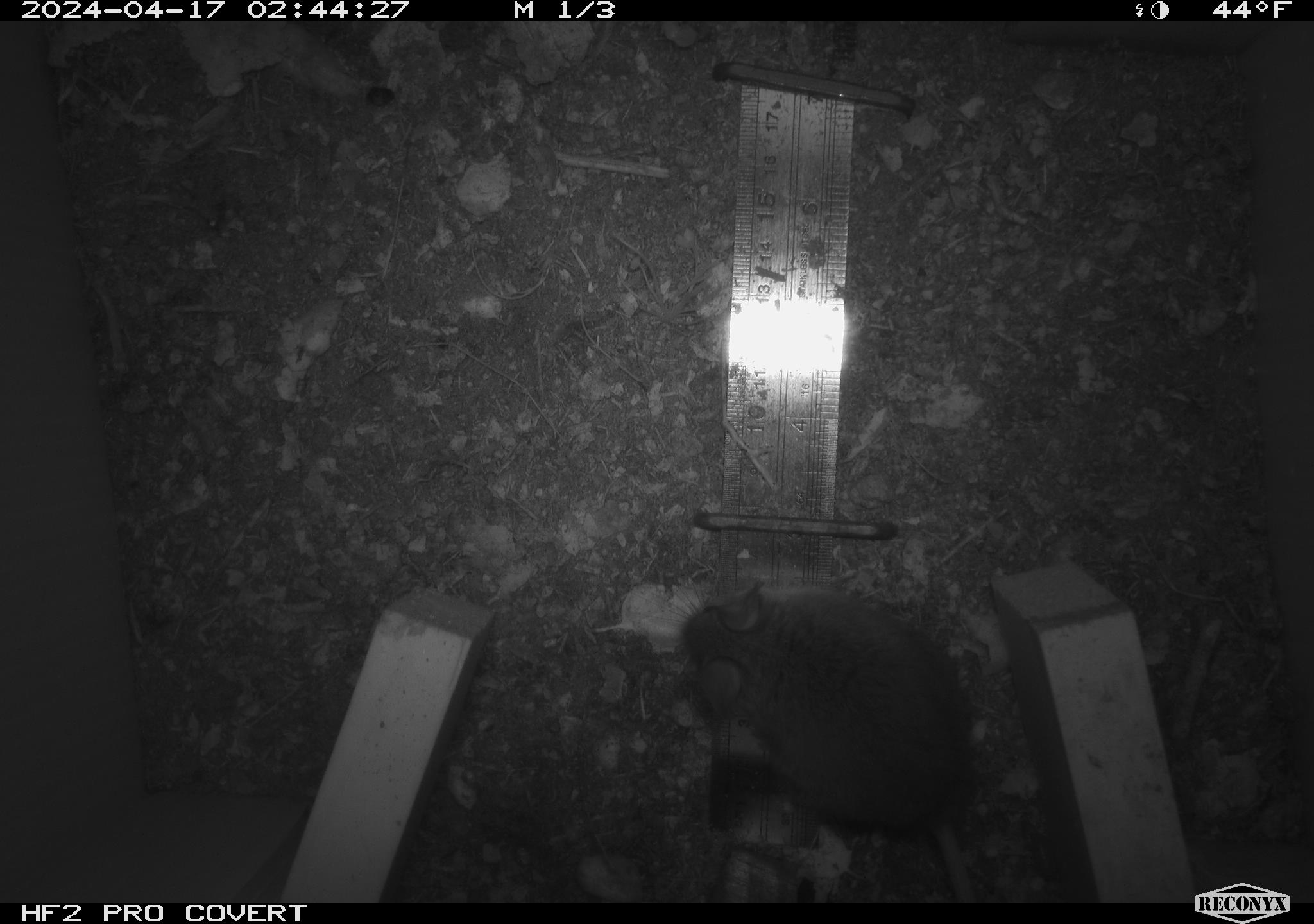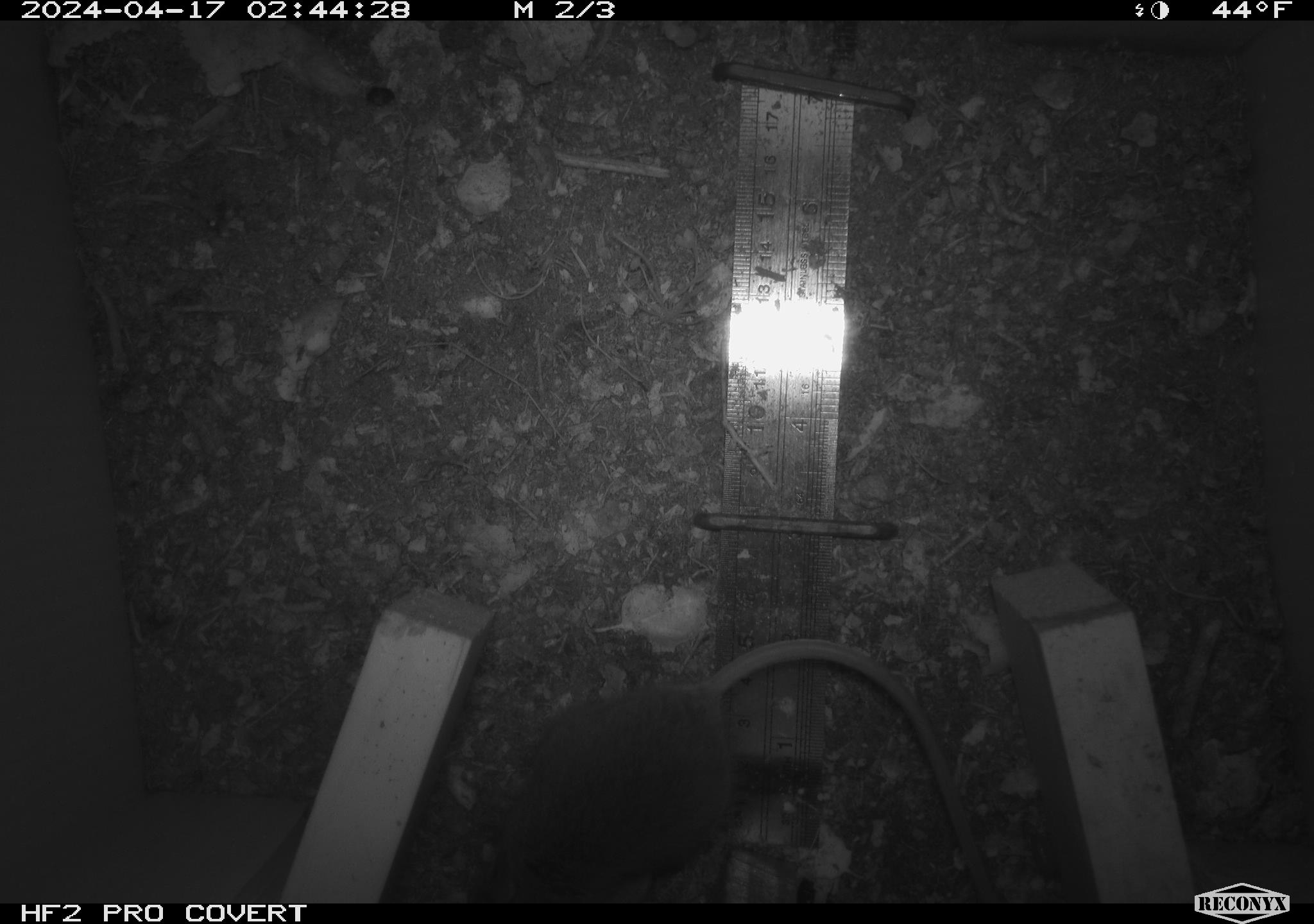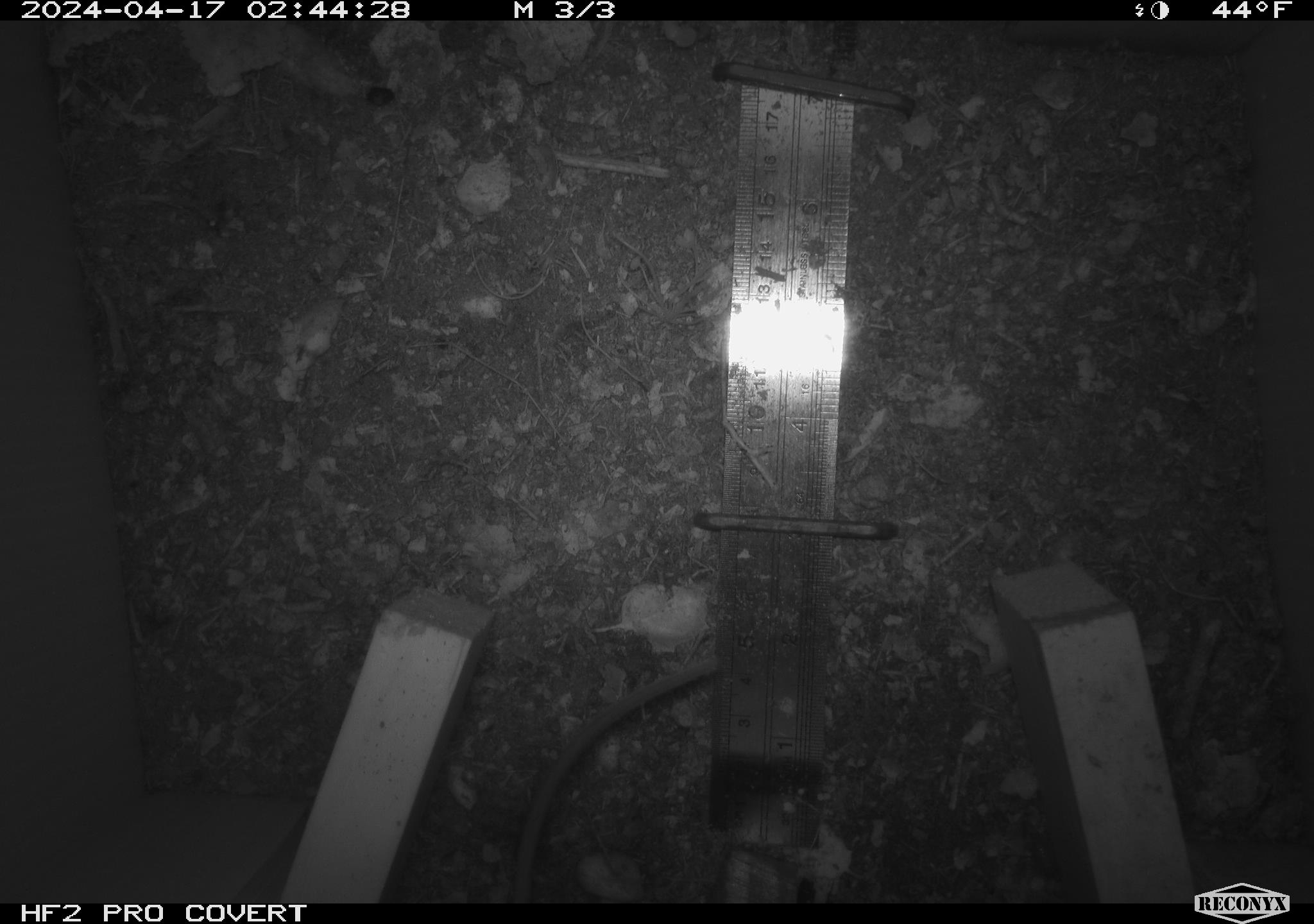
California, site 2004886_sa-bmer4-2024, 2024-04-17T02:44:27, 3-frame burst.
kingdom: Animalia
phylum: Chordata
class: Mammalia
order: Rodentia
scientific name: Rodentia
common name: mouse species